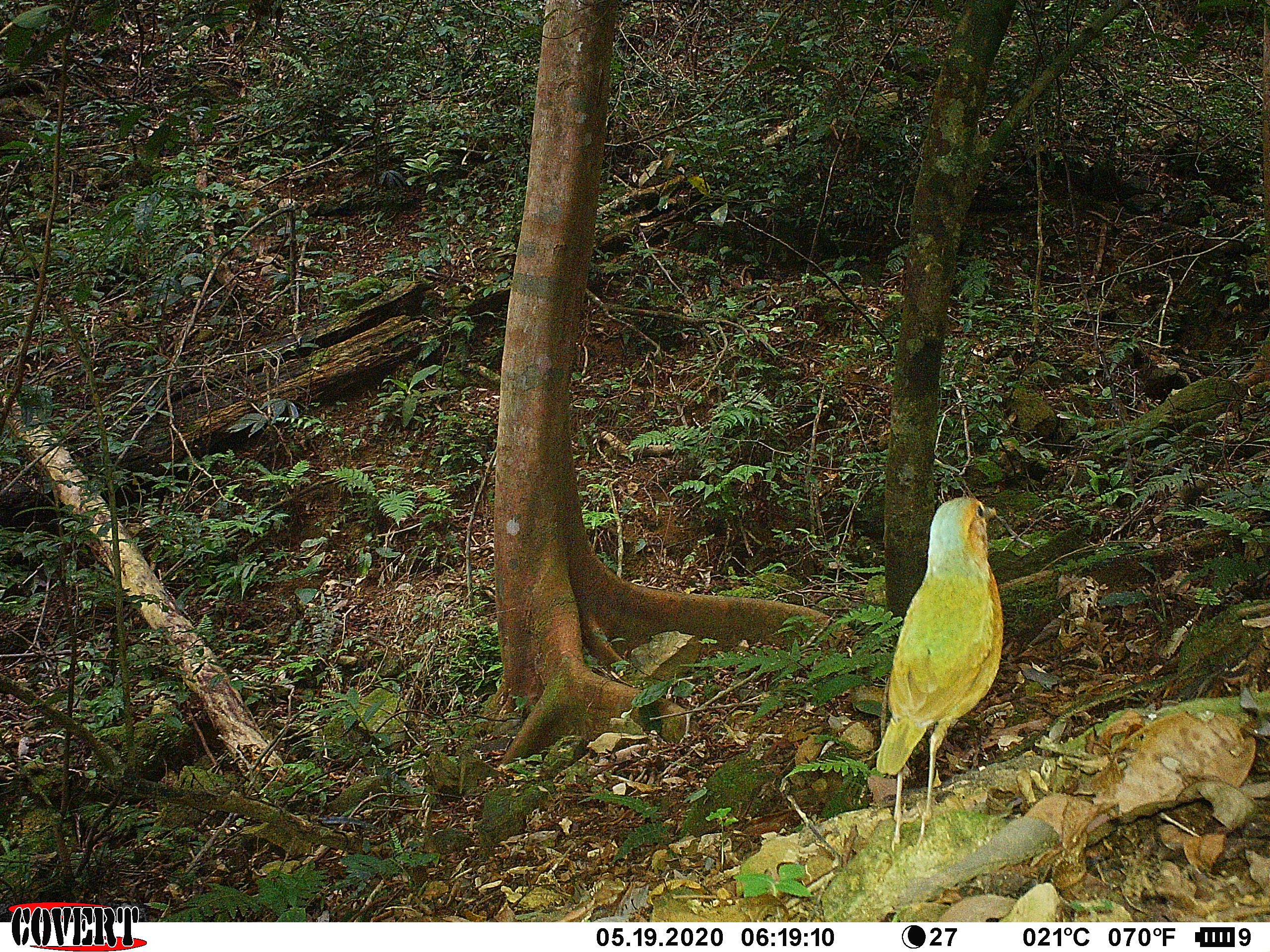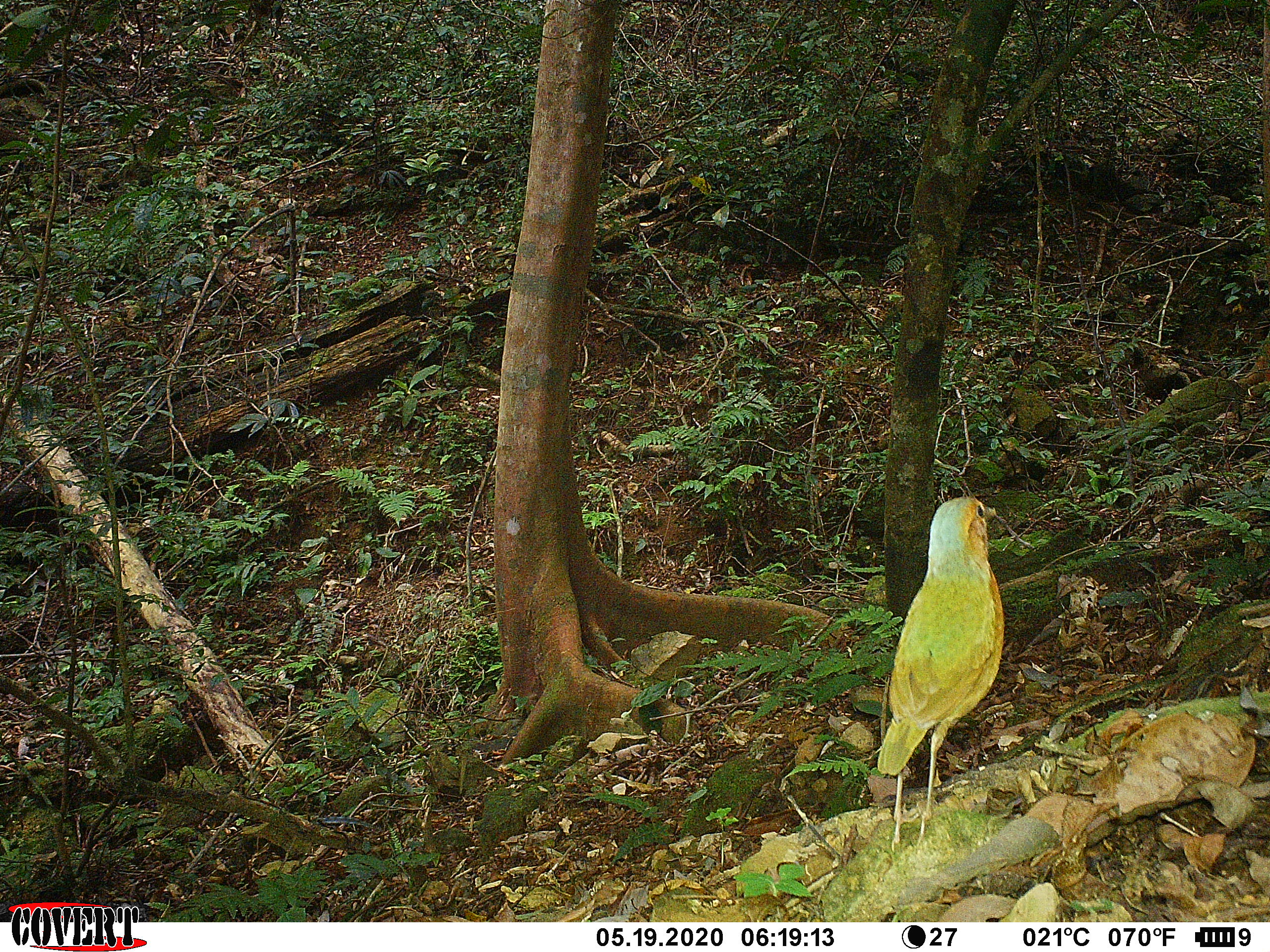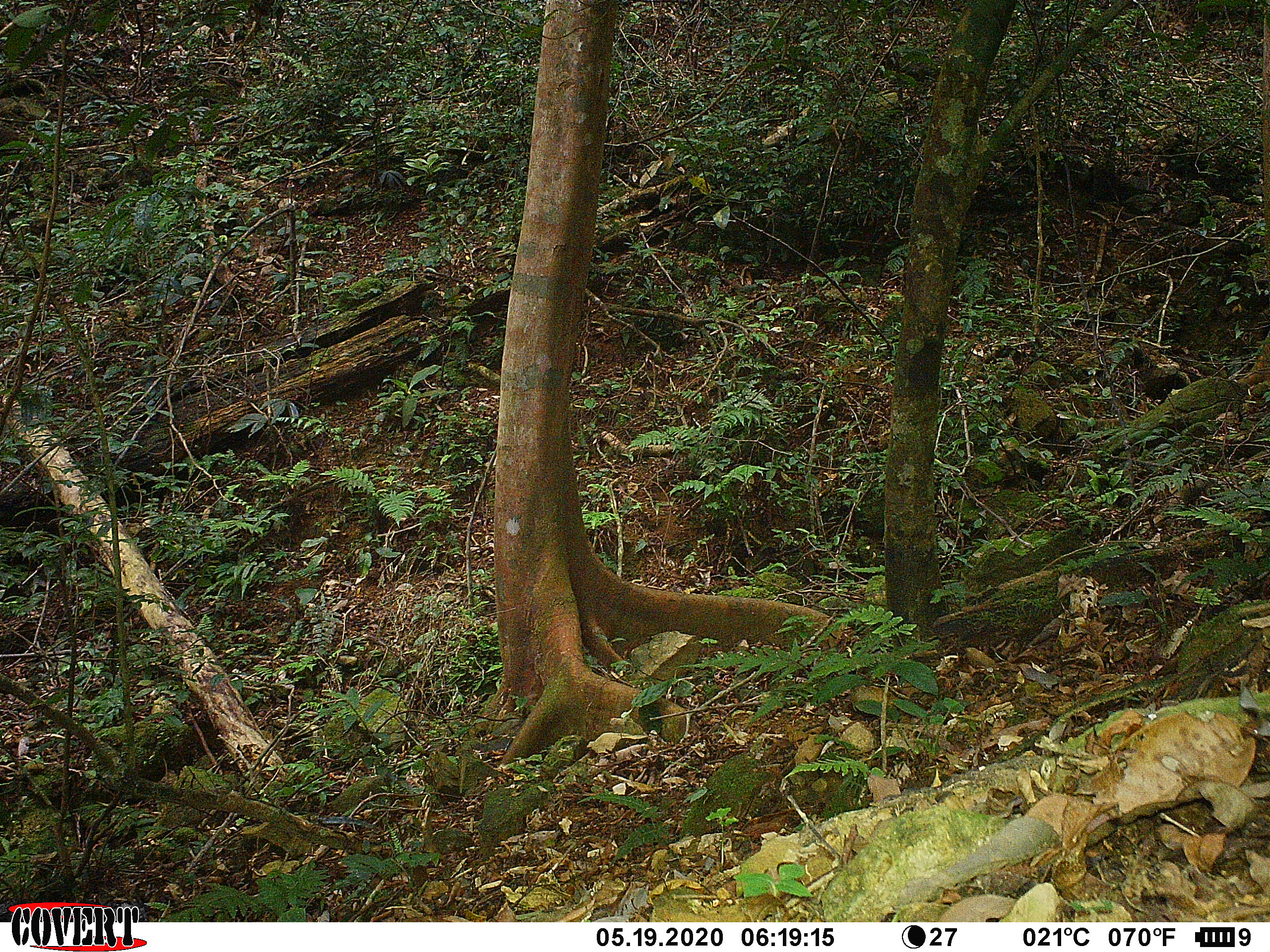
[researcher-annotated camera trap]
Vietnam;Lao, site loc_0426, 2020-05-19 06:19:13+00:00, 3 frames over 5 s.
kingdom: Animalia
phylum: Chordata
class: Aves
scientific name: Aves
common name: bird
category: unidentified bird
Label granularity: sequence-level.